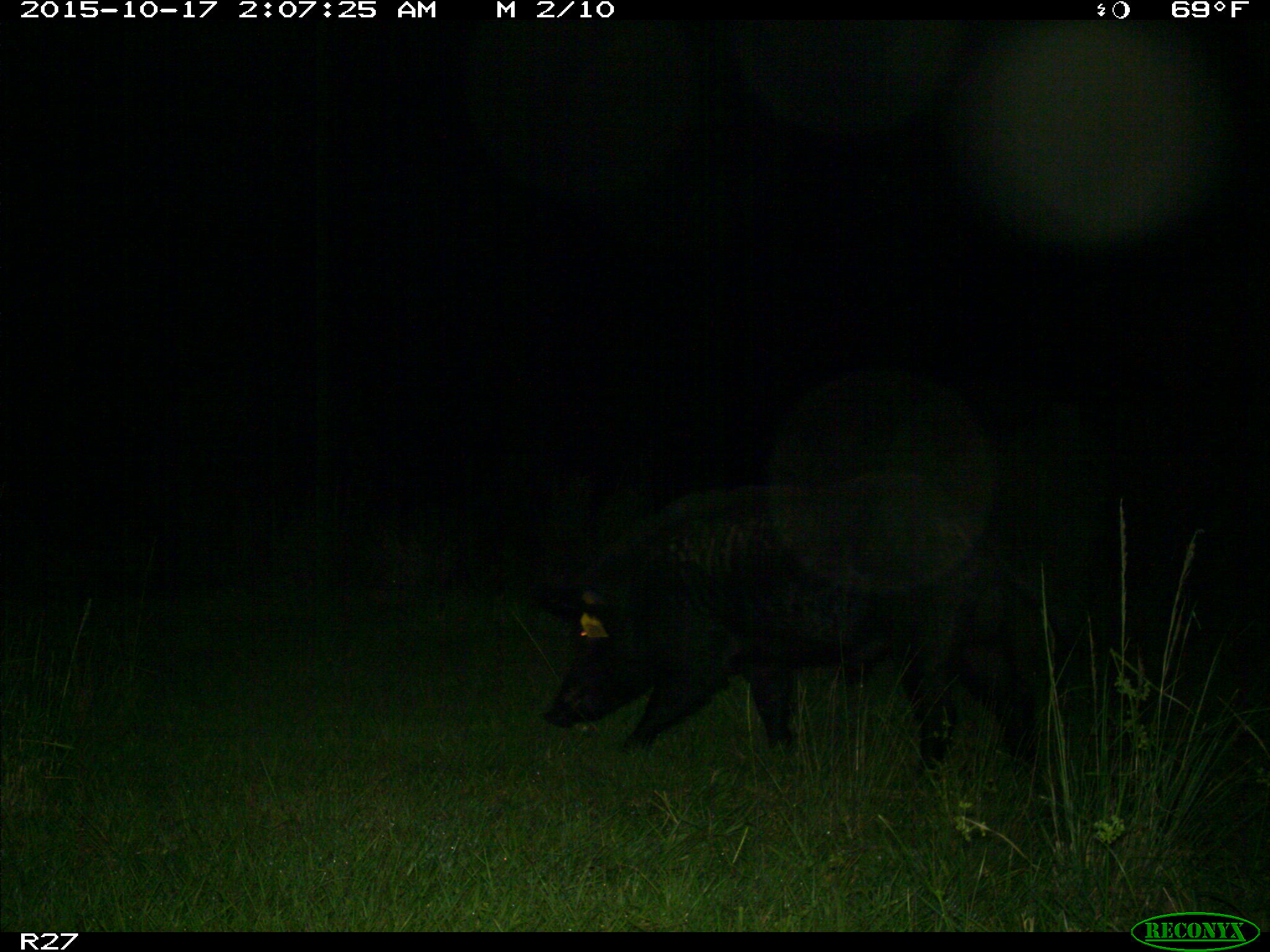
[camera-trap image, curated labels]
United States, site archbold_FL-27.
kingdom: Animalia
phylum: Chordata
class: Mammalia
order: Artiodactyla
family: Suidae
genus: Sus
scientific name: Sus scrofa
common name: wild boar